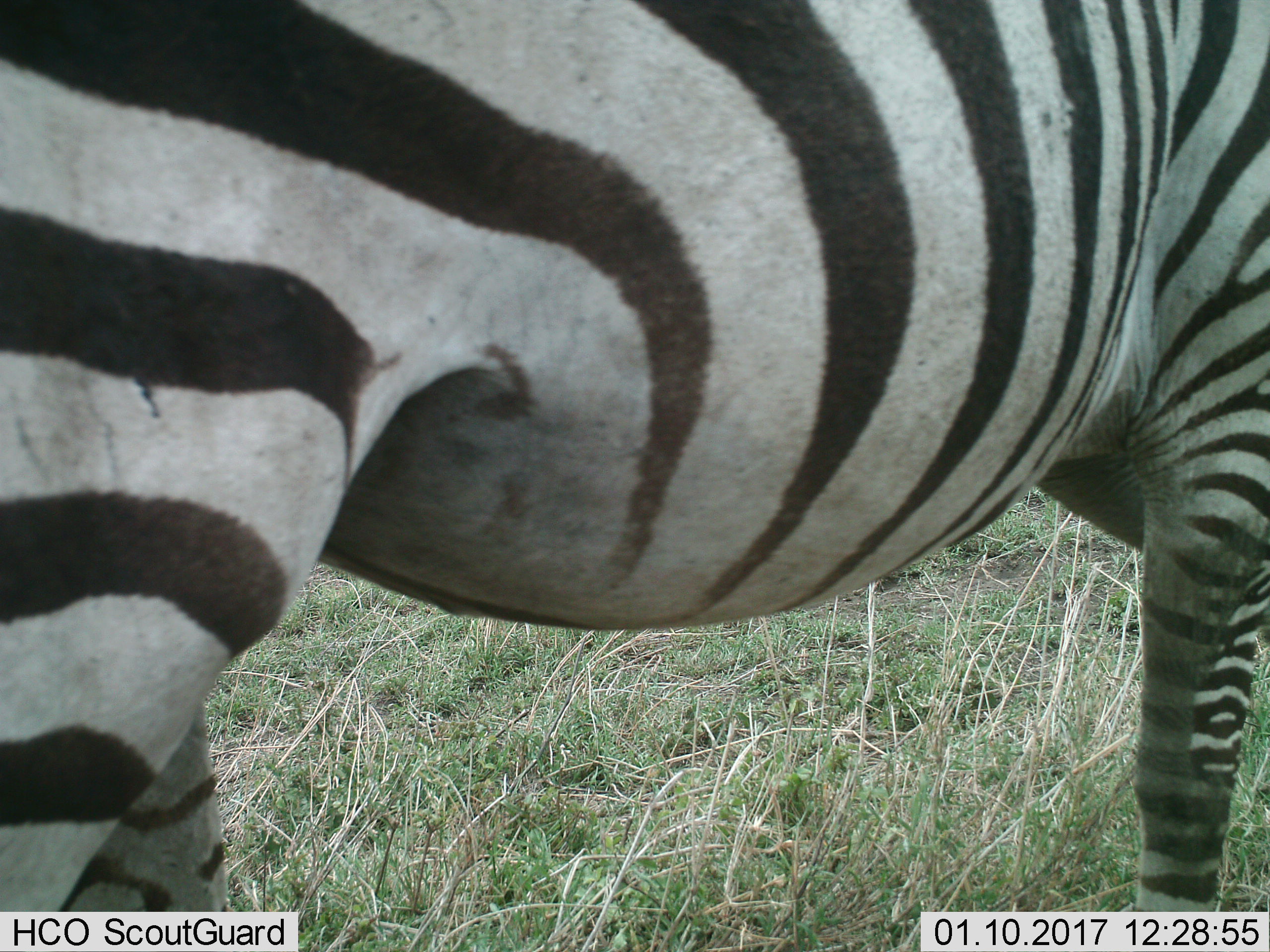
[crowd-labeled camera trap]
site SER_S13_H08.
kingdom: Animalia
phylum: Chordata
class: Mammalia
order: Perissodactyla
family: Equidae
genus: Equus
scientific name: Equus quagga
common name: plains zebra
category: zebraplains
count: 1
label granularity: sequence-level